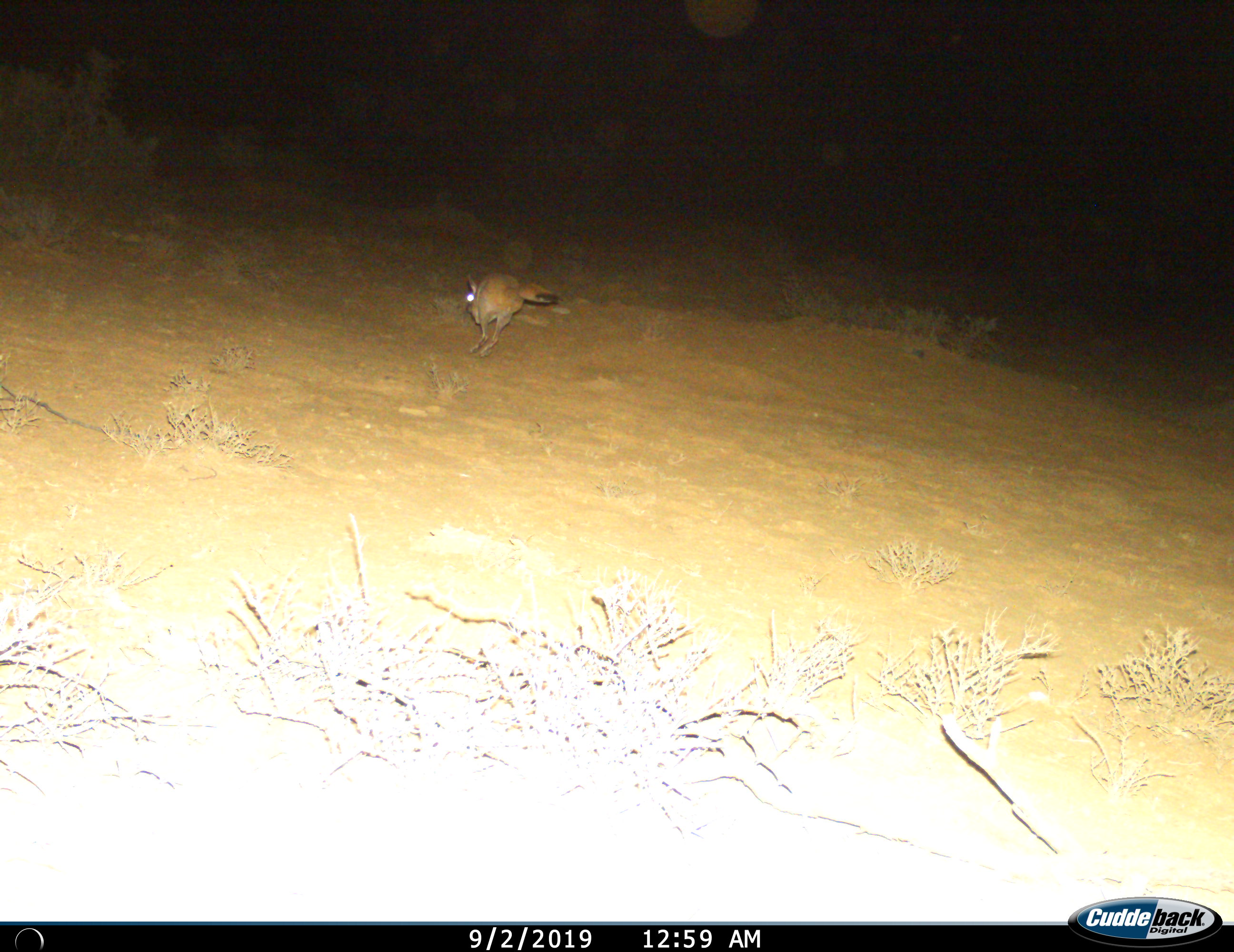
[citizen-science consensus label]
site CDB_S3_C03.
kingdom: Animalia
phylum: Chordata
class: Mammalia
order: Rodentia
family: Pedetidae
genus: Pedetes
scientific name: Pedetes capensis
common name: springhare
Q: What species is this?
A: Springhare (Pedetes capensis).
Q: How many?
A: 1.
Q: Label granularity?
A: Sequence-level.